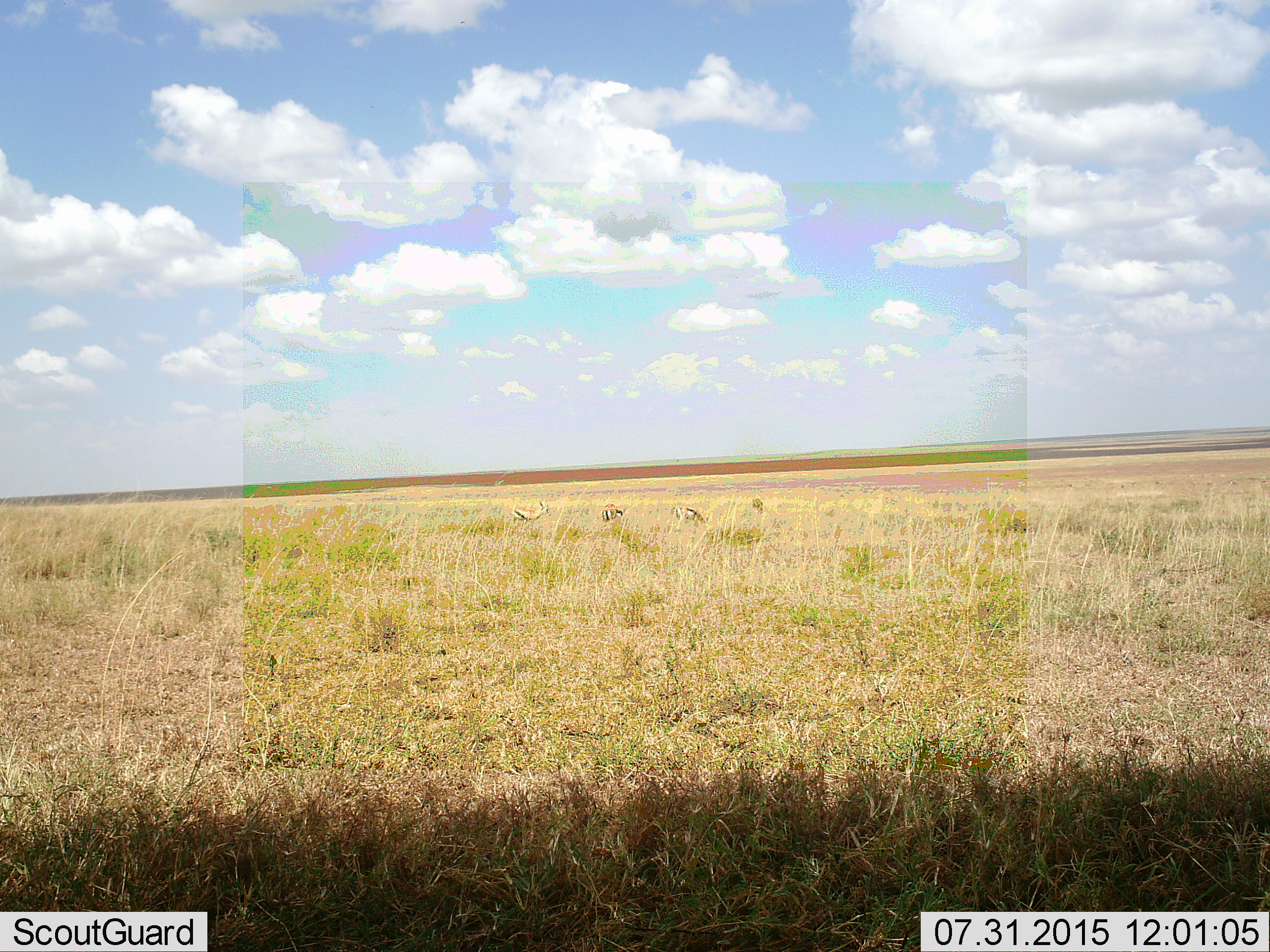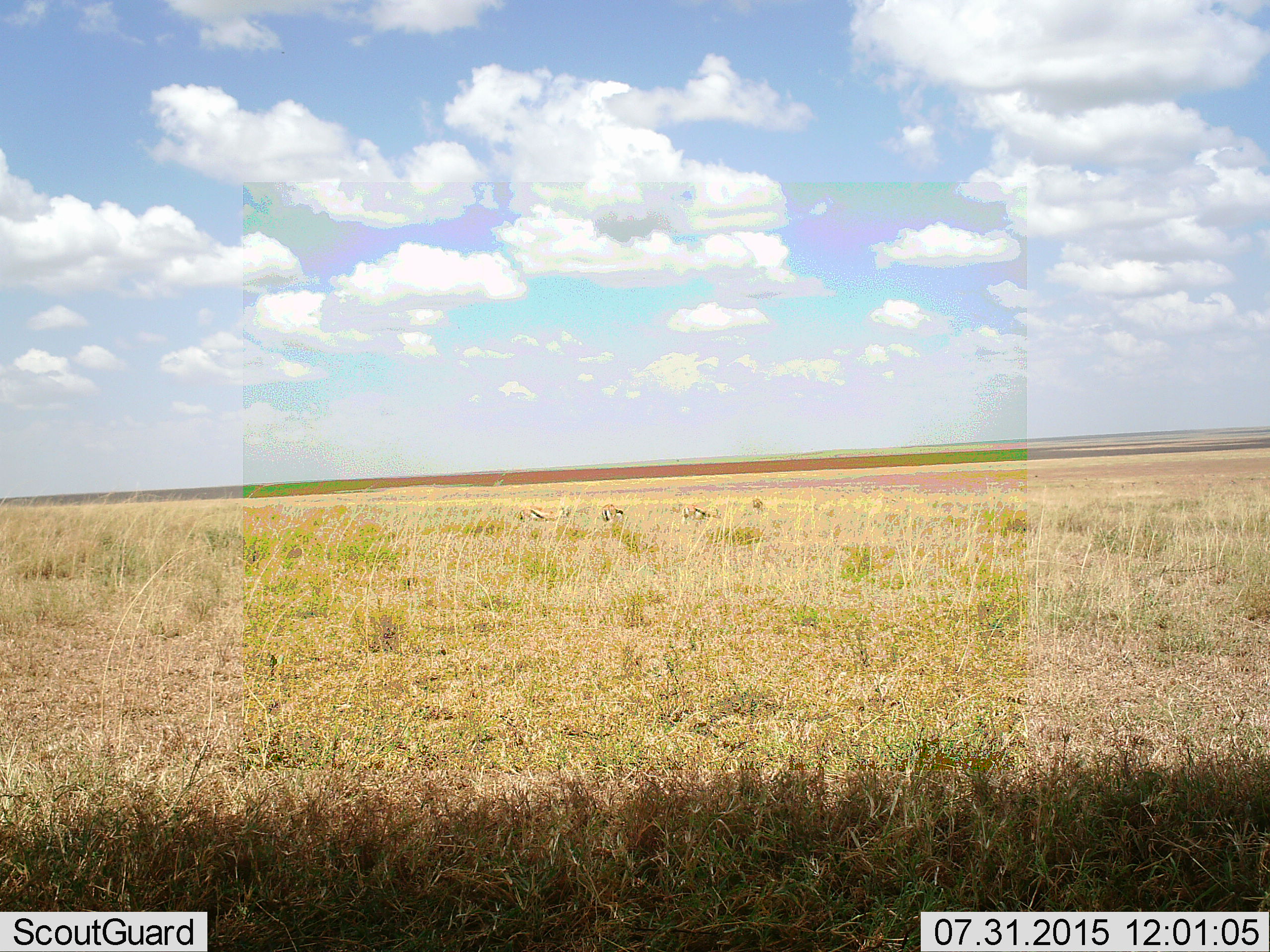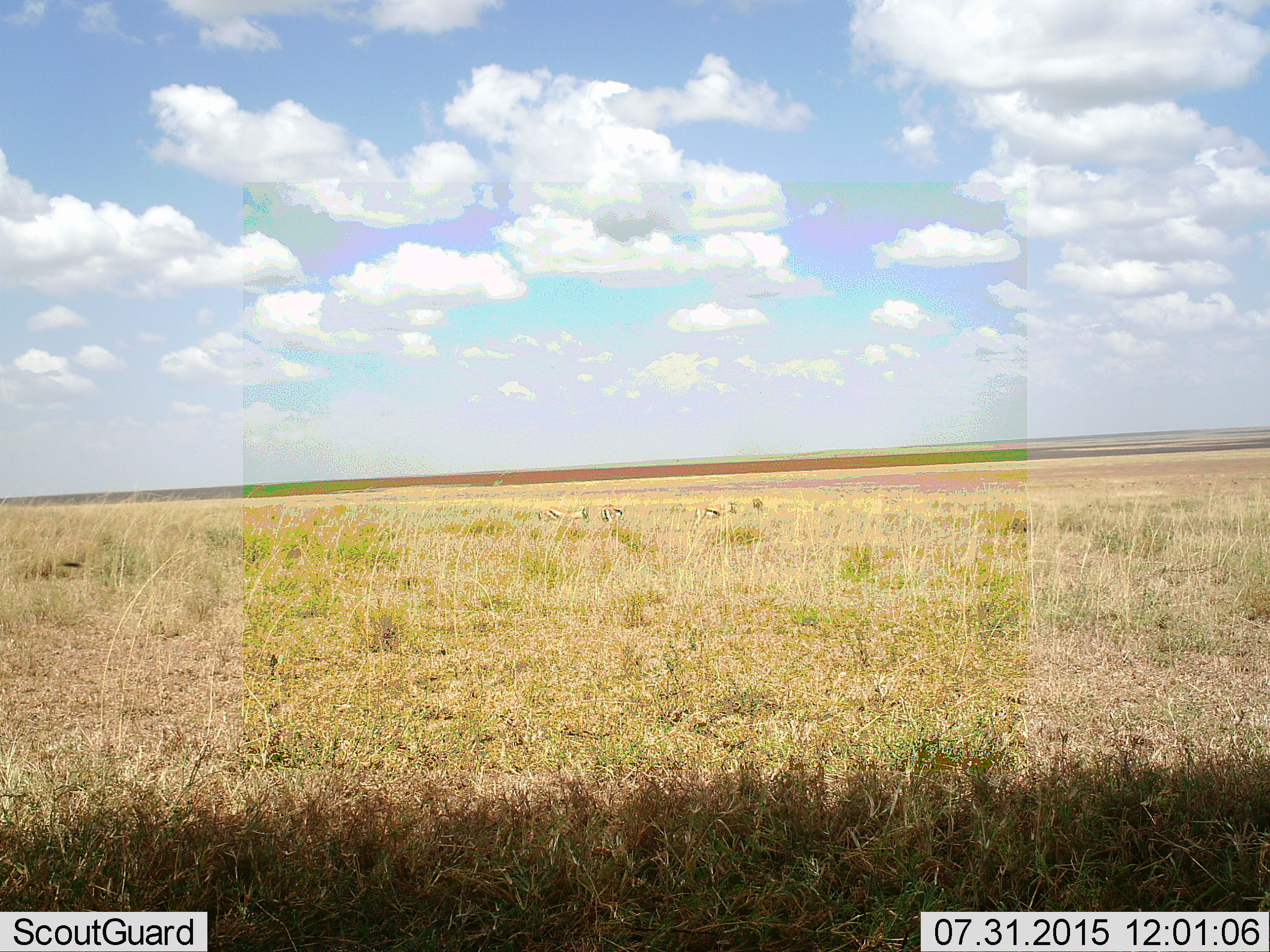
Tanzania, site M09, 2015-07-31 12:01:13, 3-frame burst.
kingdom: Animalia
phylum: Chordata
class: Mammalia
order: Artiodactyla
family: Bovidae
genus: Eudorcas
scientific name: Eudorcas thomsonii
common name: thomson's gazelle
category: gazellethomsons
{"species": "gazellethomsons (thomson's gazelle) (Eudorcas thomsonii)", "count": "4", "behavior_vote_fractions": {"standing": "12%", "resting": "0%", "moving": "75%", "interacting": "0%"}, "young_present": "0%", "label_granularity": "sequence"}